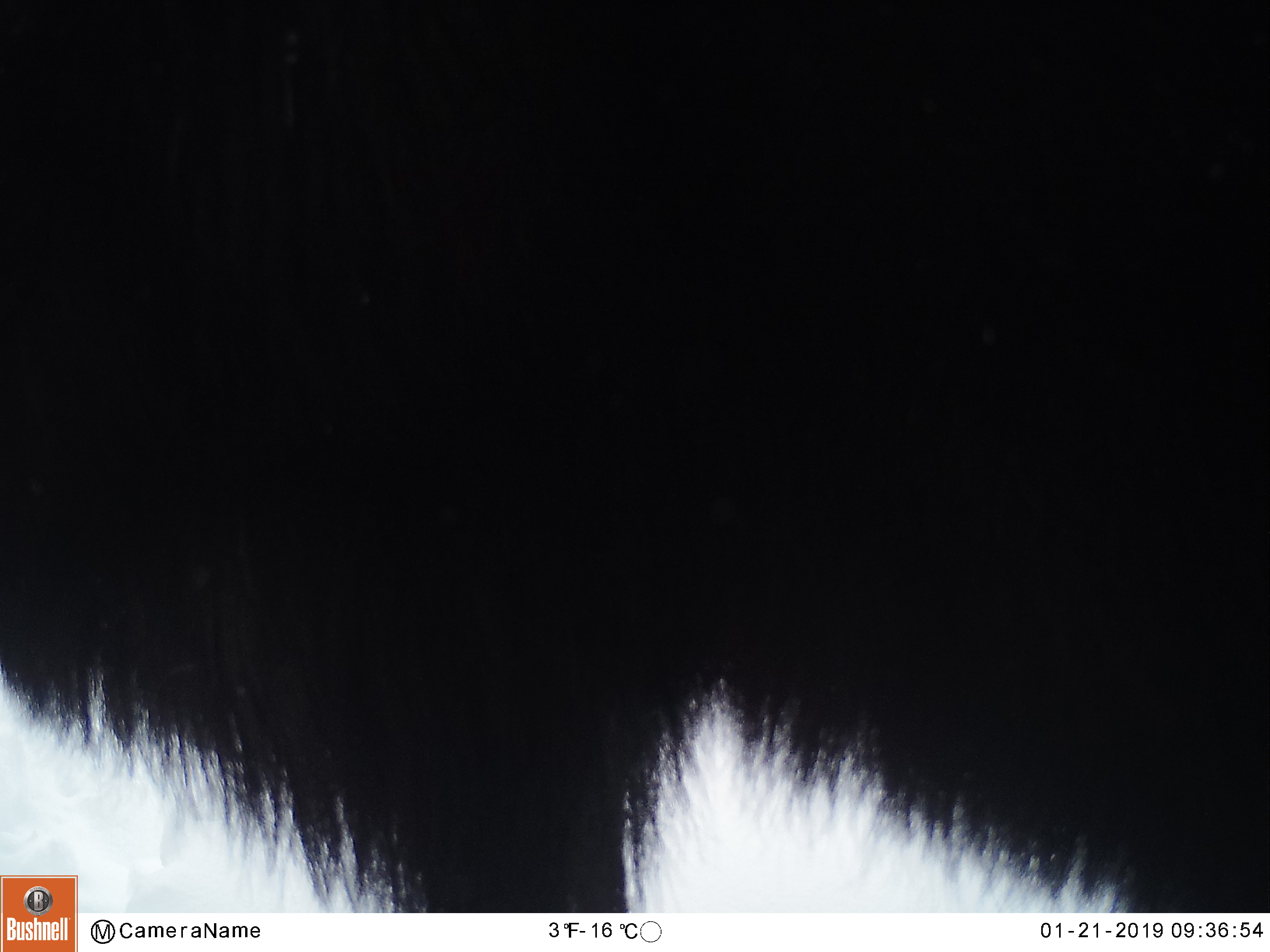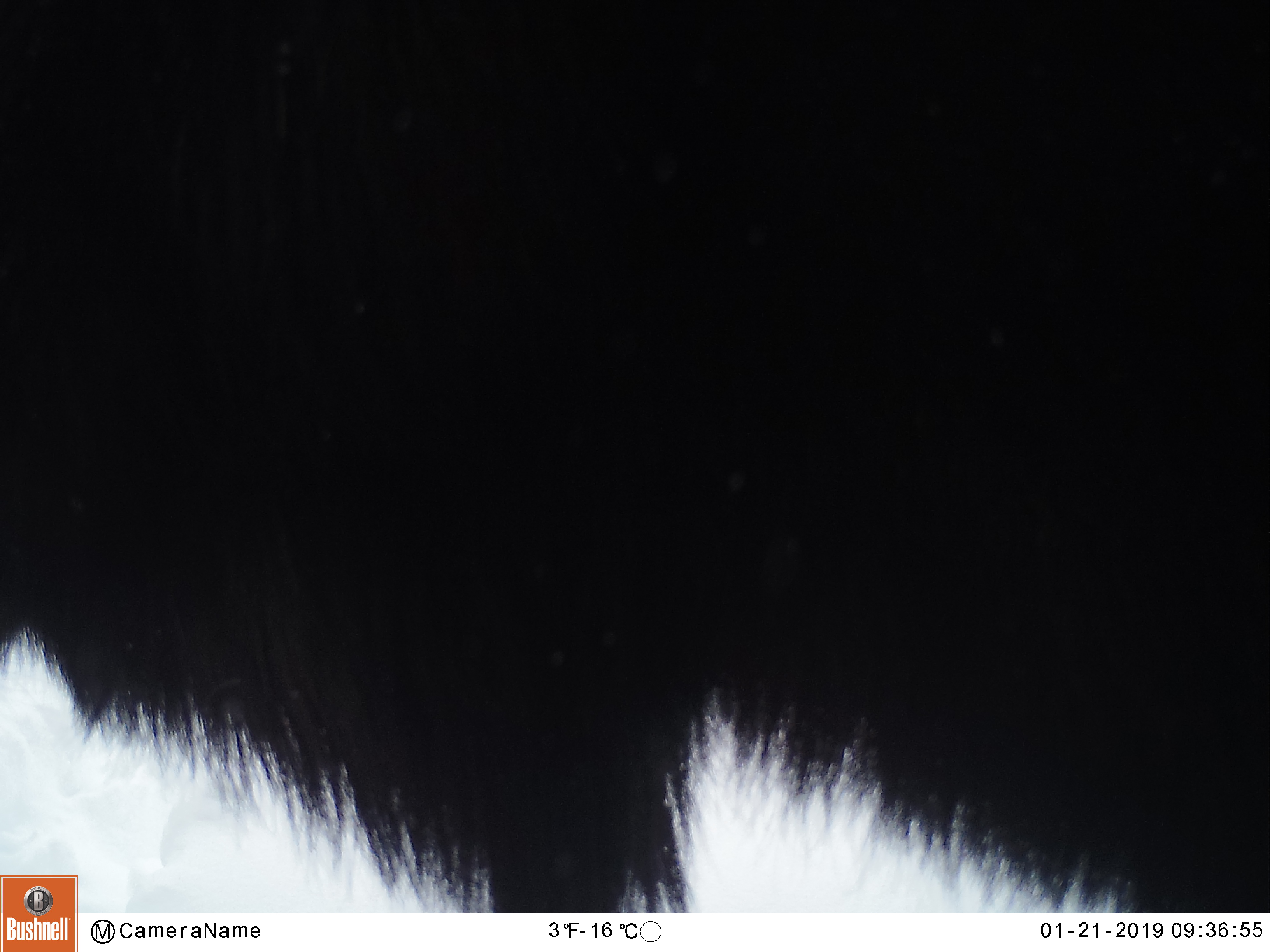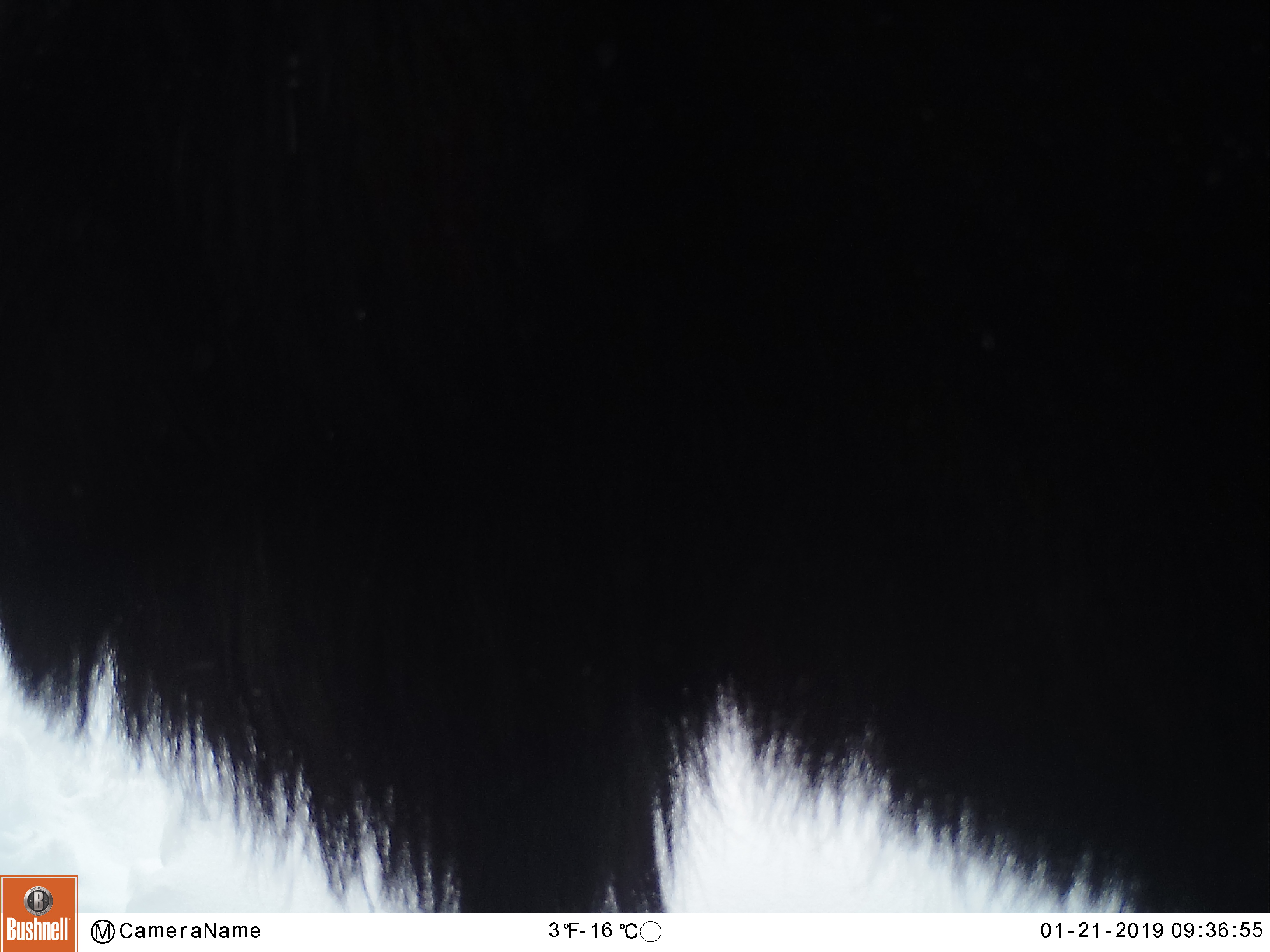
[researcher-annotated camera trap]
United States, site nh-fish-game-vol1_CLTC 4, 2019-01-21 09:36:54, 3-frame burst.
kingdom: Animalia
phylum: Chordata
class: Mammalia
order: Artiodactyla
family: Cervidae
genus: Alces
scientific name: Alces alces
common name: moose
Moose (Alces alces).